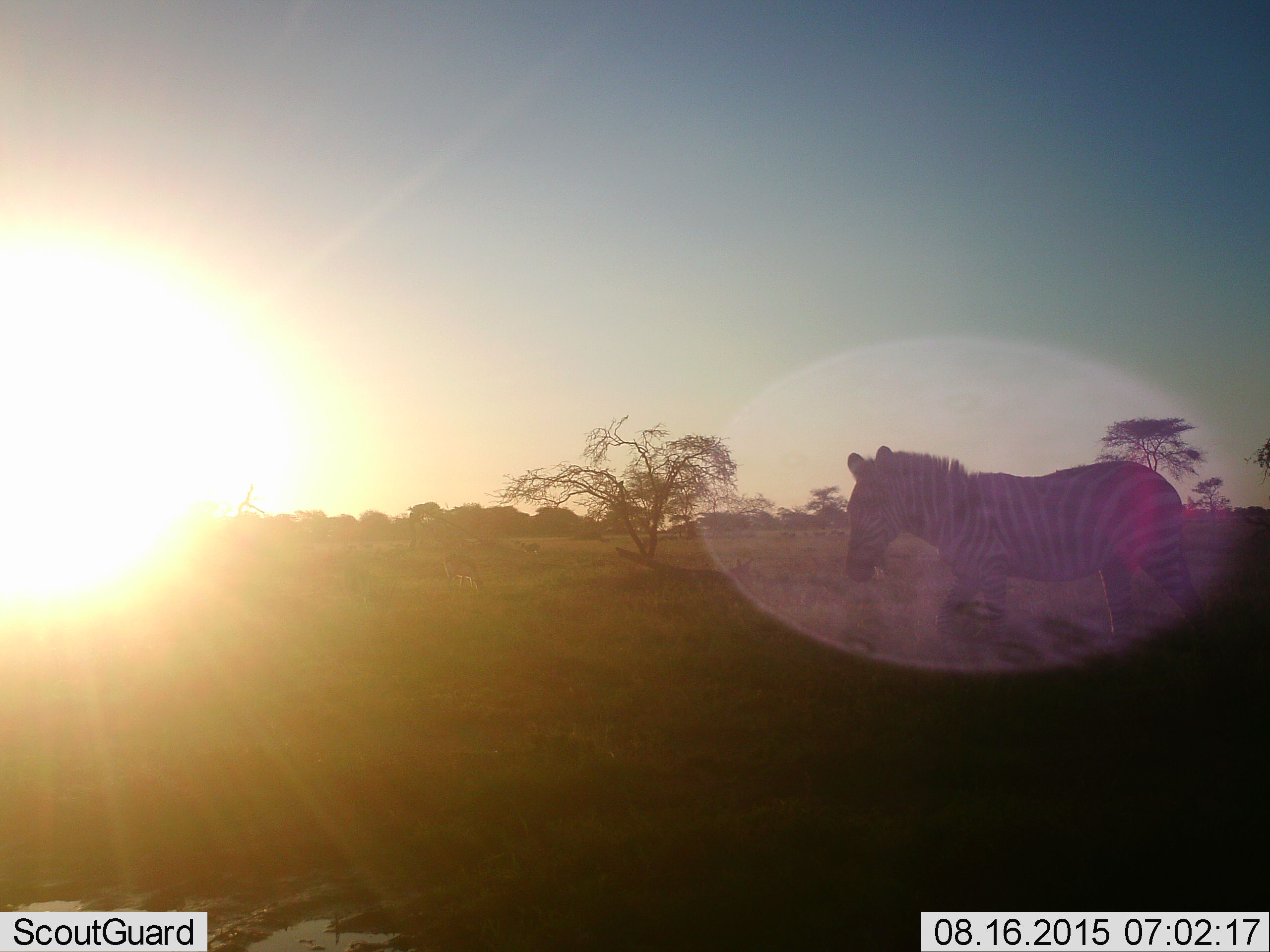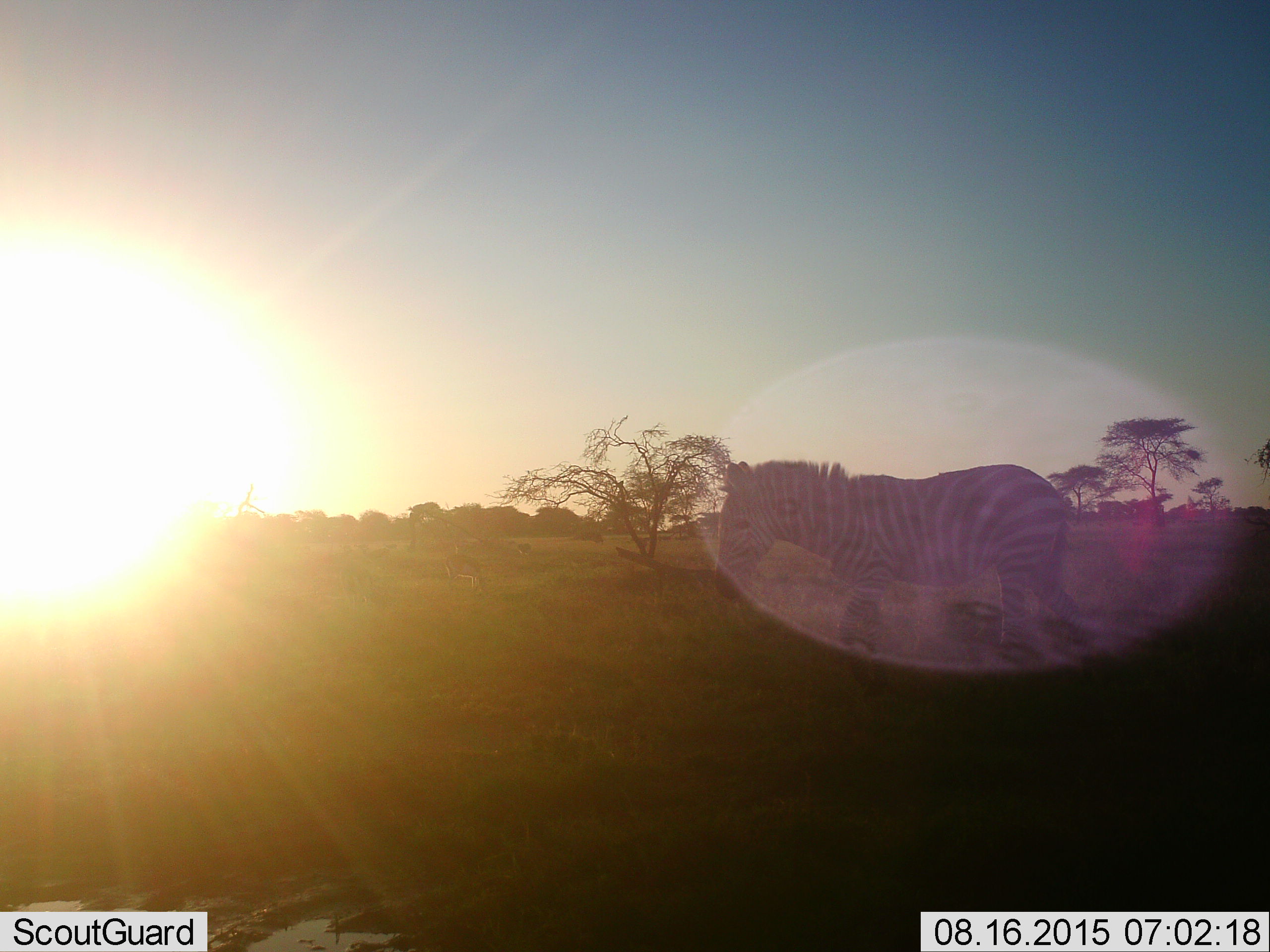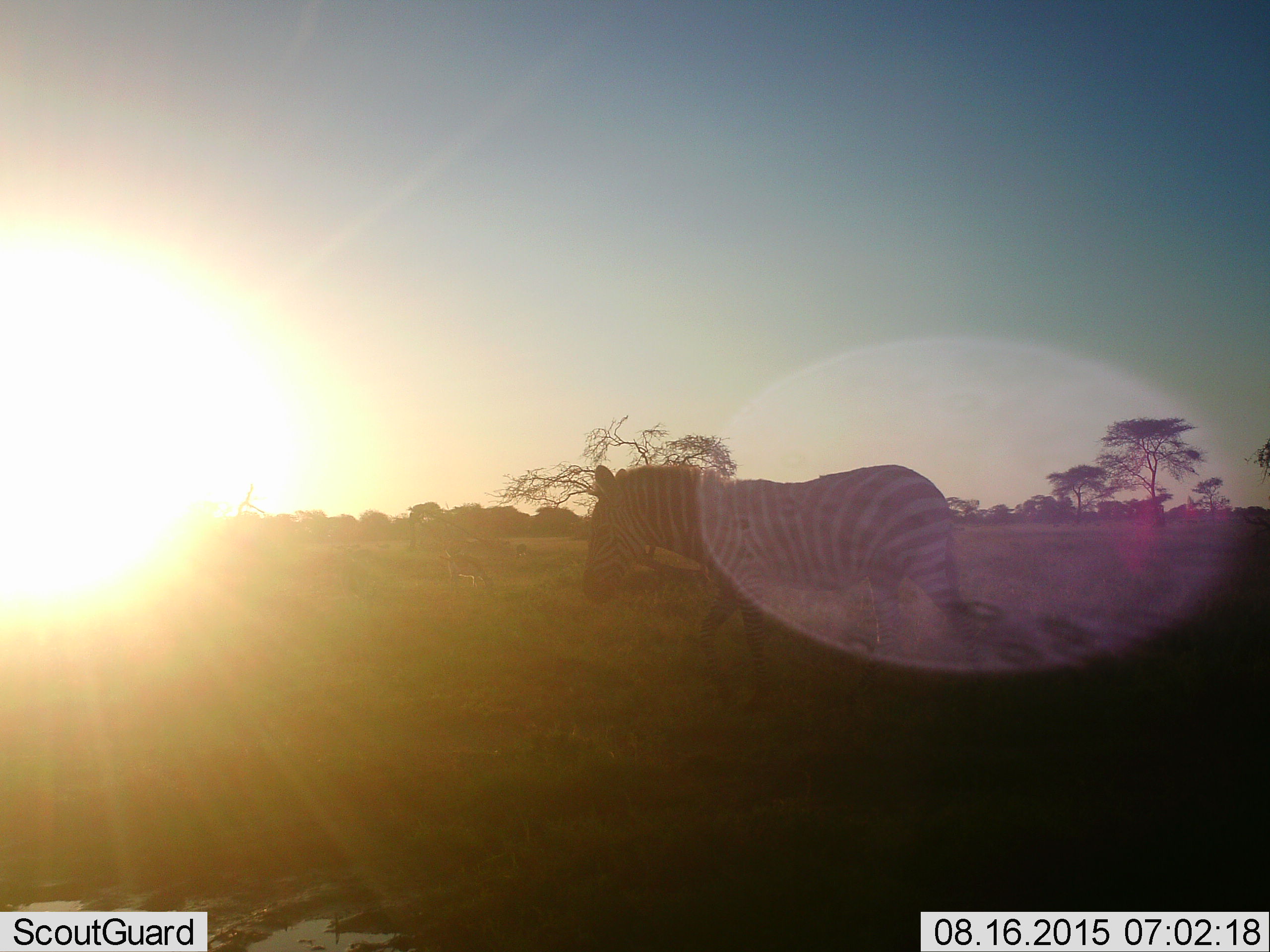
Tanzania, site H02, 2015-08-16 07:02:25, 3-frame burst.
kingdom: Animalia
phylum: Chordata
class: Mammalia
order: Perissodactyla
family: Equidae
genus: Equus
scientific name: Equus quagga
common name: plains zebra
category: zebra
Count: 1.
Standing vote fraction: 11%.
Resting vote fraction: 0%.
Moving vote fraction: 89%.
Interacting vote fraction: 0%.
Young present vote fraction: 0%.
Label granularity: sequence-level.